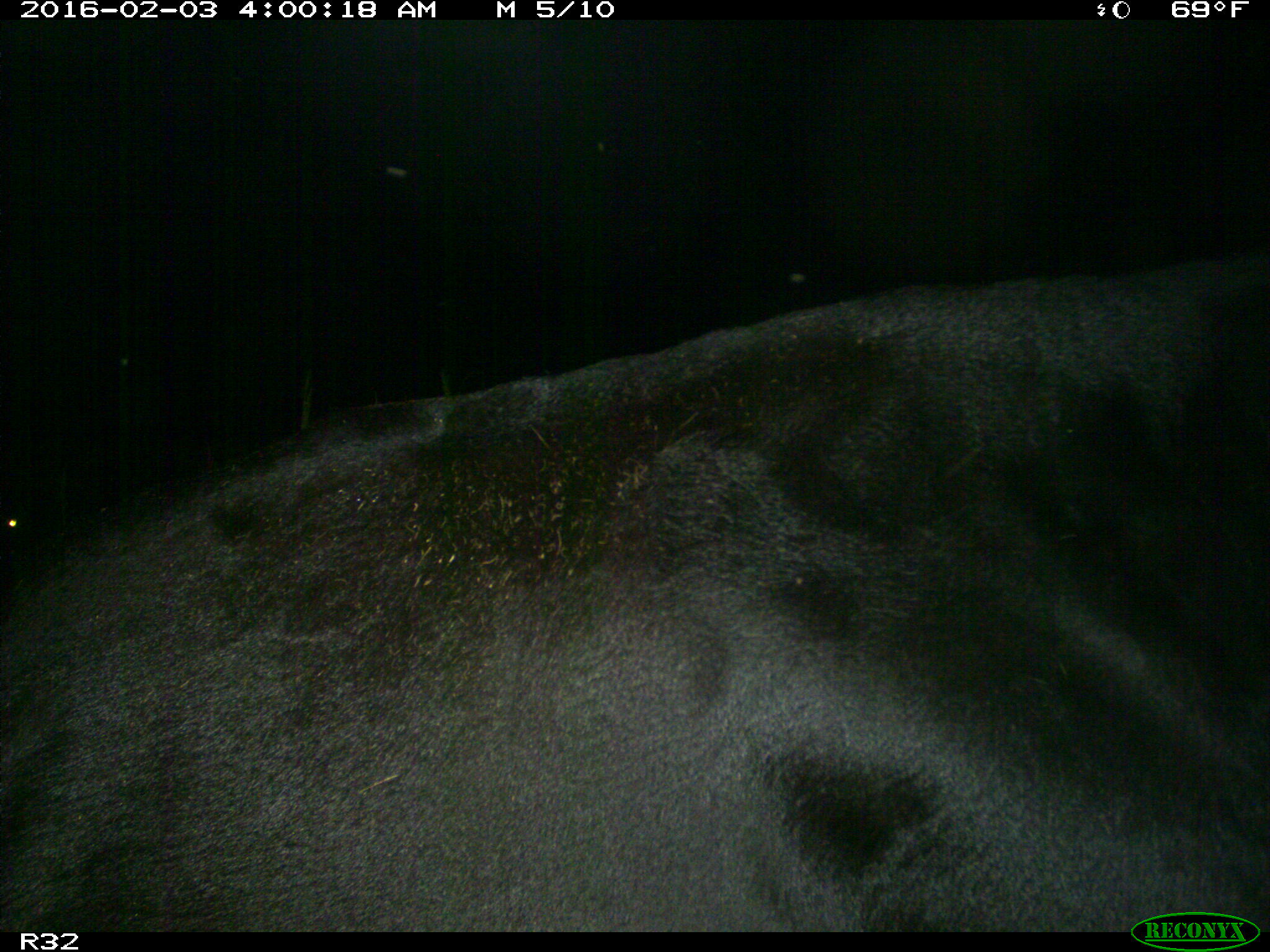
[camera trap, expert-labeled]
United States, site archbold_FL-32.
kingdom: Animalia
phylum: Chordata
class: Mammalia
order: Artiodactyla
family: Bovidae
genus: Bos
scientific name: Bos taurus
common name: domestic cow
Bos taurus (domestic cow).